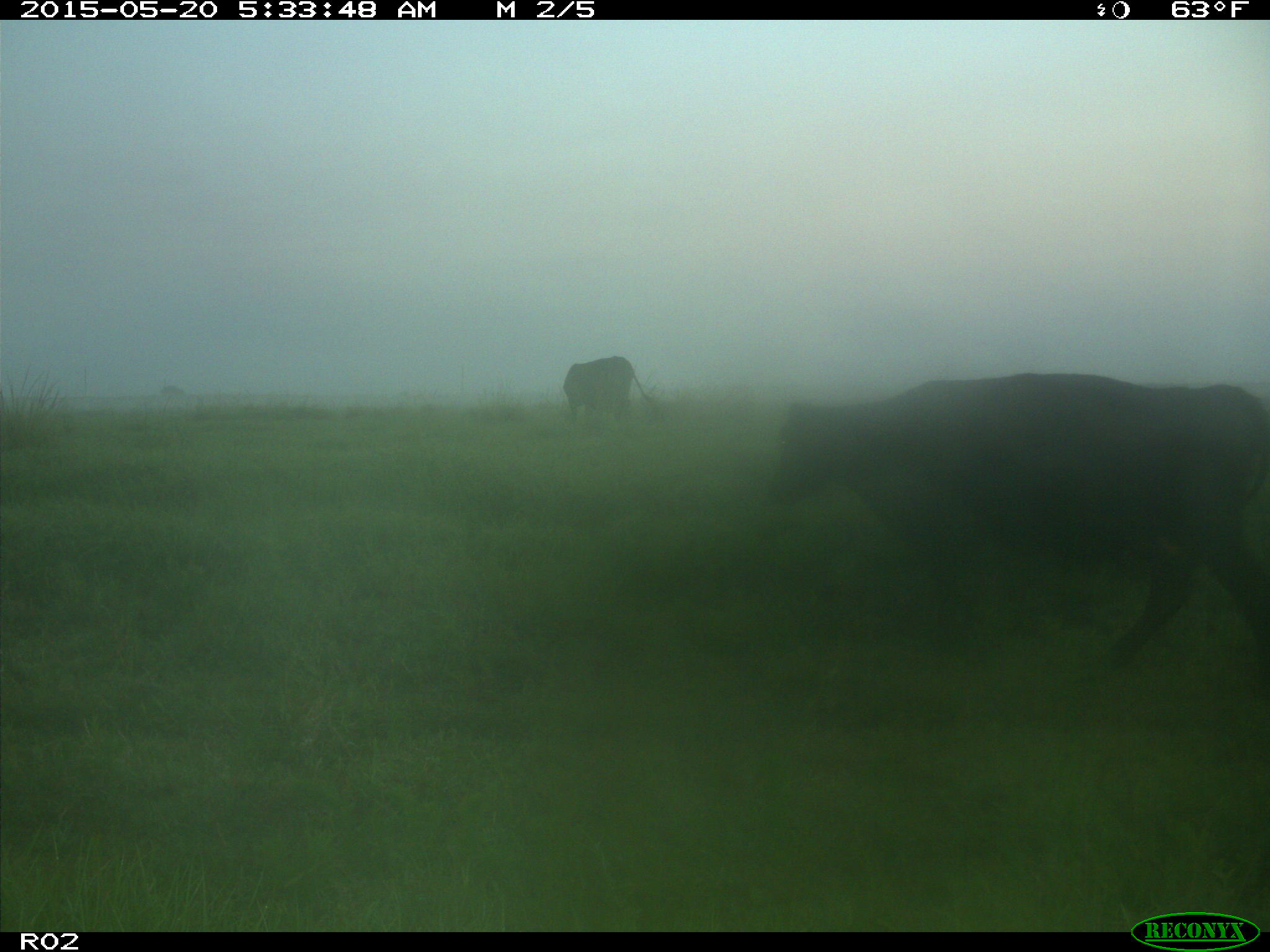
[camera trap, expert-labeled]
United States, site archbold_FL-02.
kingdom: Animalia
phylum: Chordata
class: Mammalia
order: Artiodactyla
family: Bovidae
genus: Bos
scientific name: Bos taurus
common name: domestic cow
Bos taurus (domestic cow).